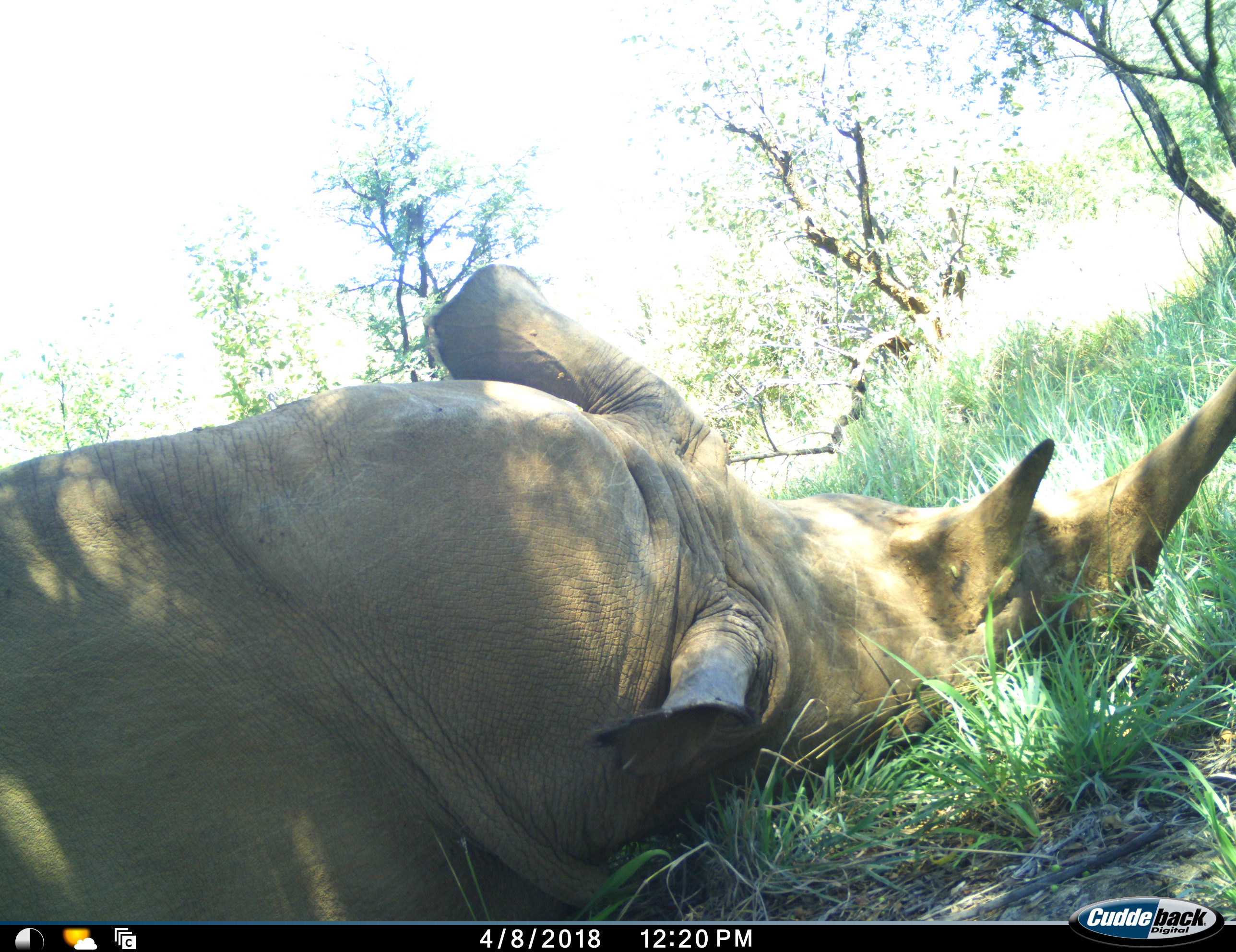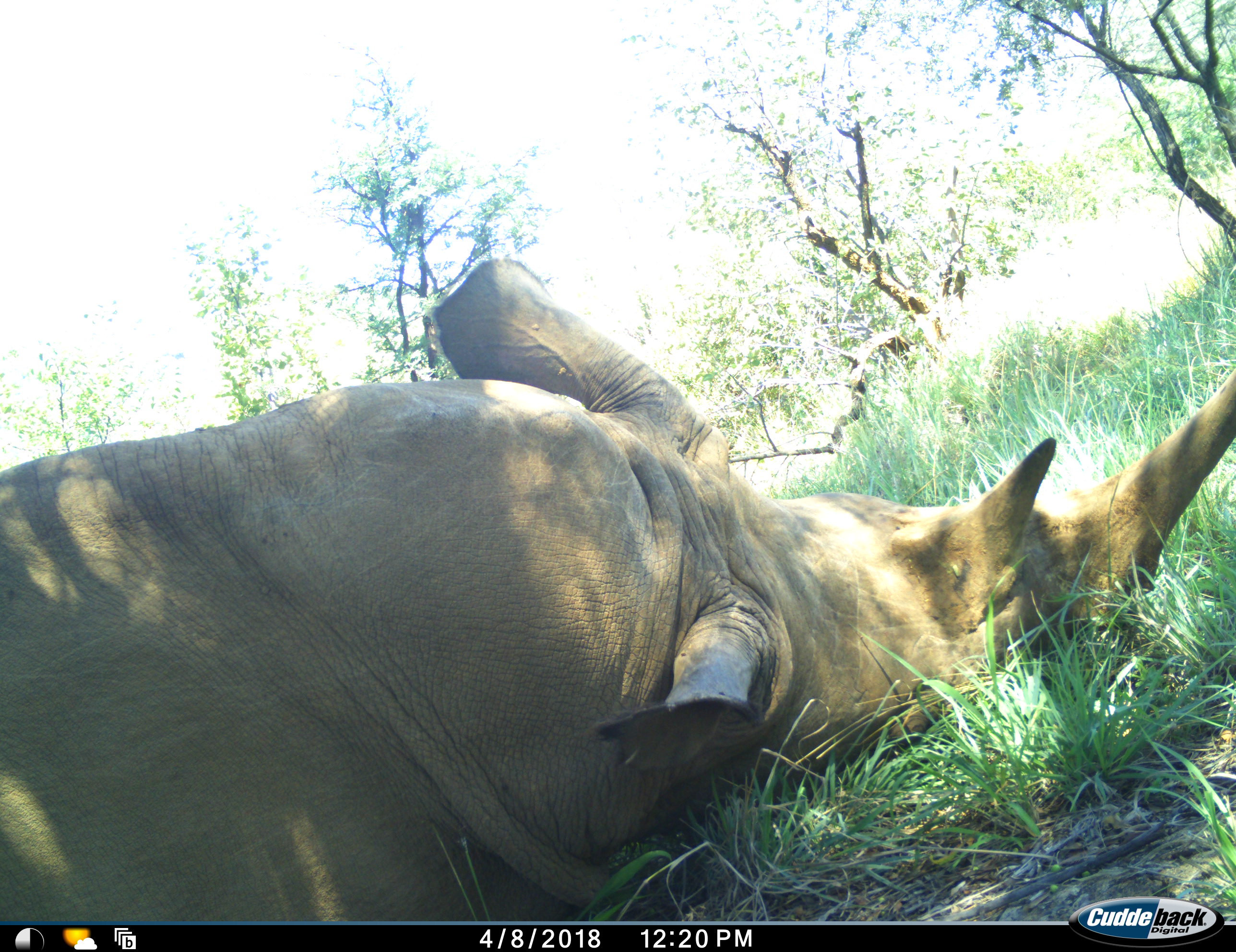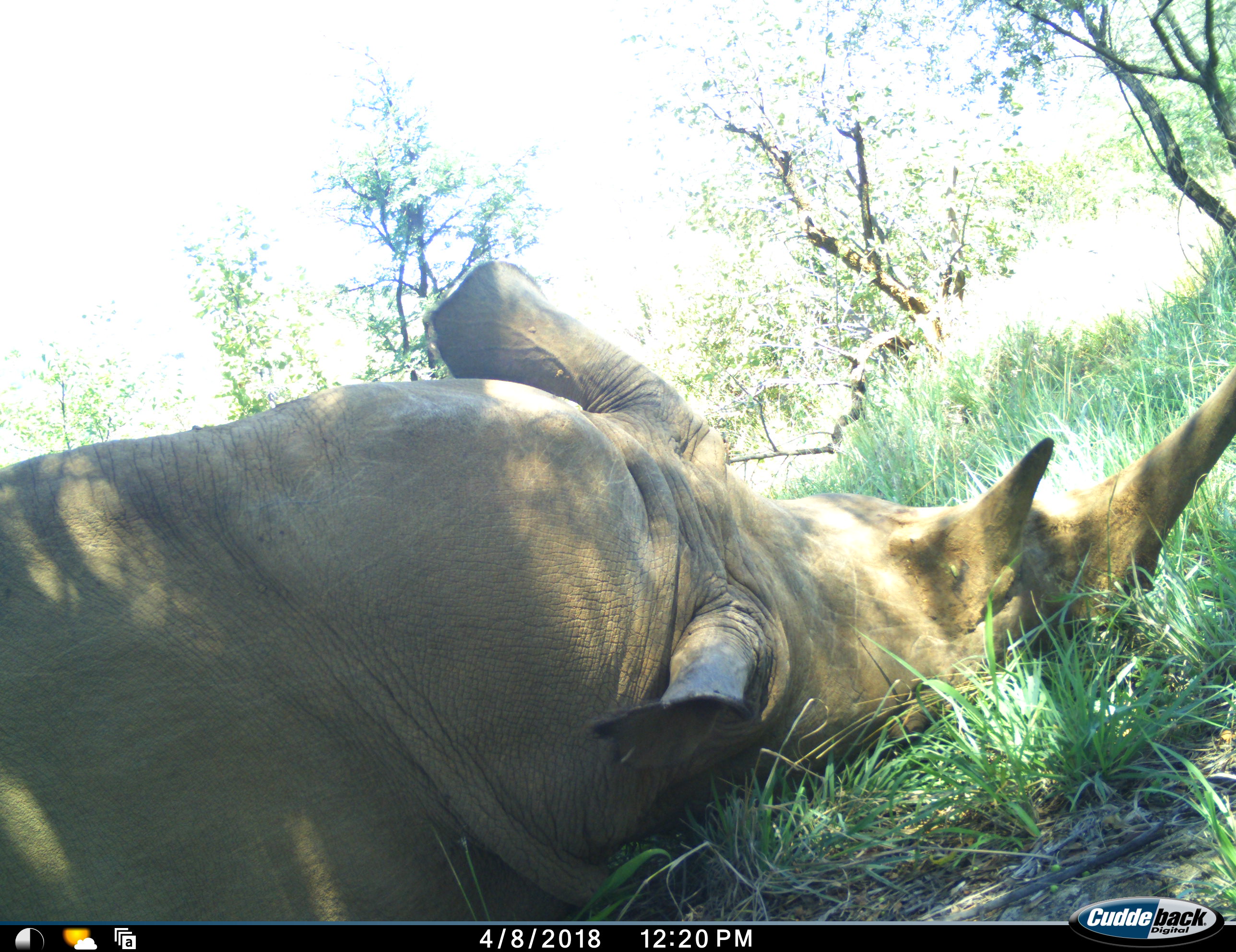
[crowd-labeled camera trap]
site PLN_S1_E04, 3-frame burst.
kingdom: Animalia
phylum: Chordata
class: Mammalia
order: Perissodactyla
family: Rhinocerotidae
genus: Ceratotherium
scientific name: Ceratotherium simum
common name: white rhinoceros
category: rhinoceroswhite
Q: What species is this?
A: Rhinoceroswhite (white rhinoceros) (Ceratotherium simum).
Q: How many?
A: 1.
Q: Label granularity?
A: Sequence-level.